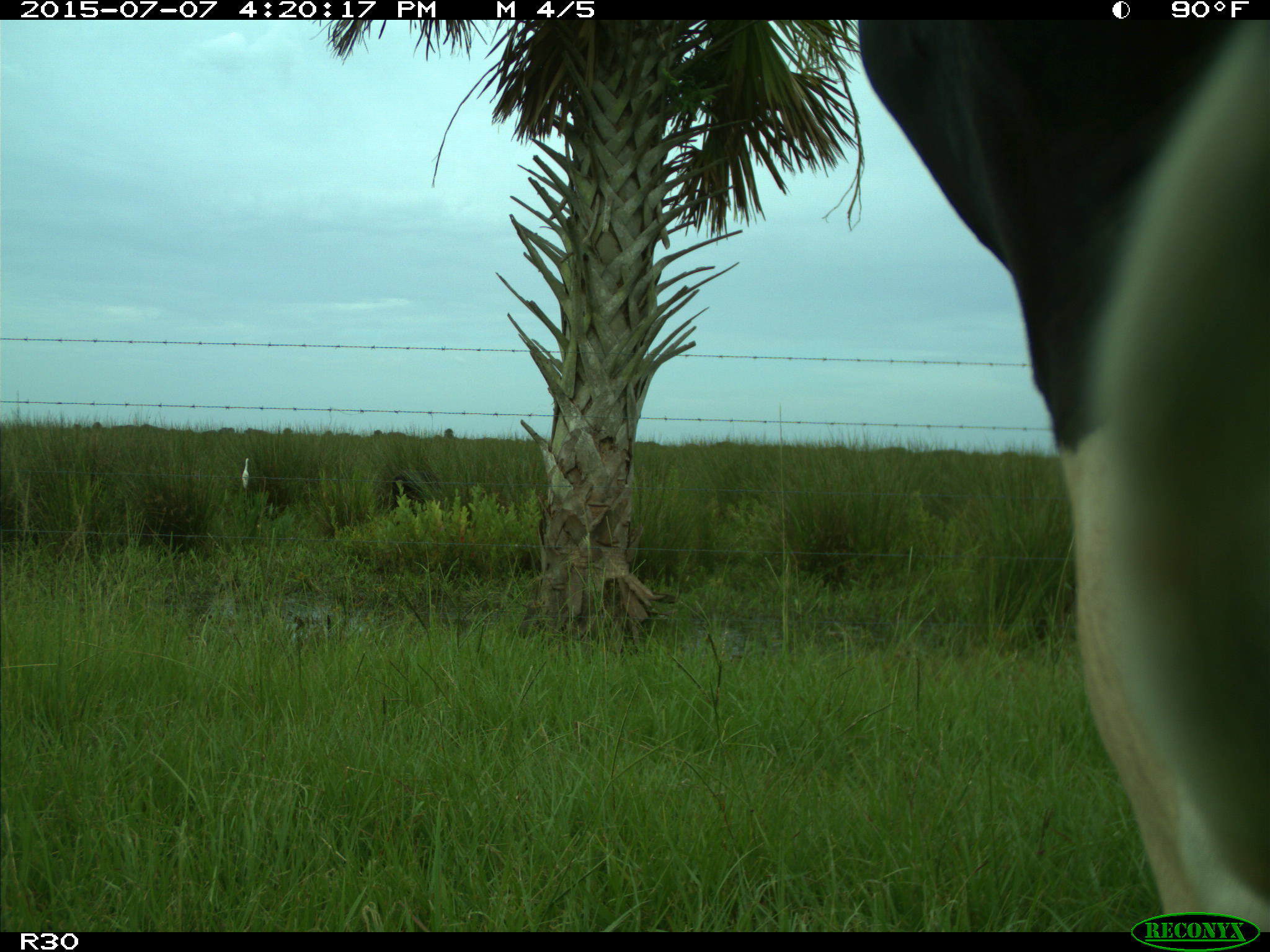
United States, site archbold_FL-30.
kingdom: Animalia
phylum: Chordata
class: Mammalia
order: Artiodactyla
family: Bovidae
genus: Bos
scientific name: Bos taurus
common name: domestic cow